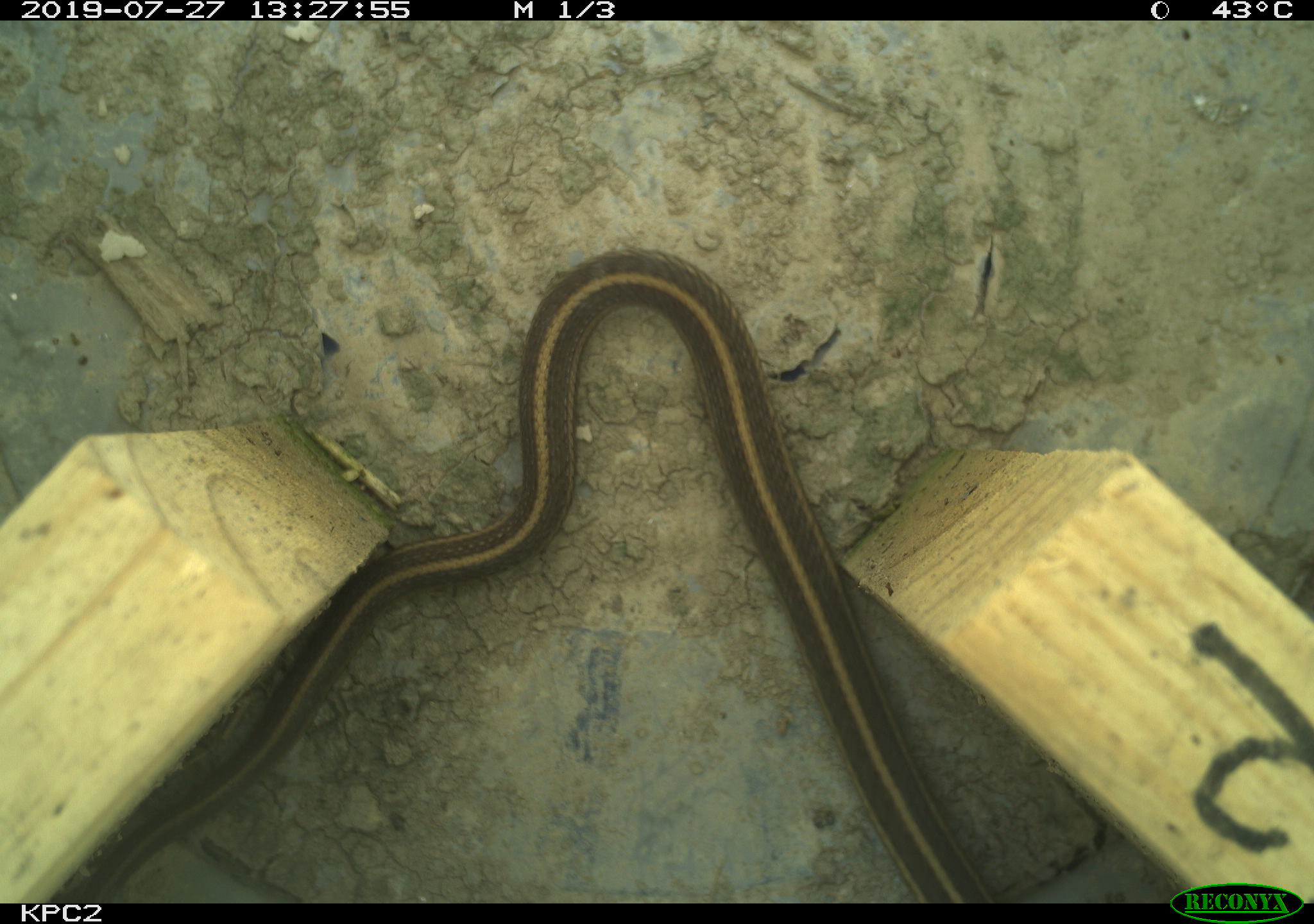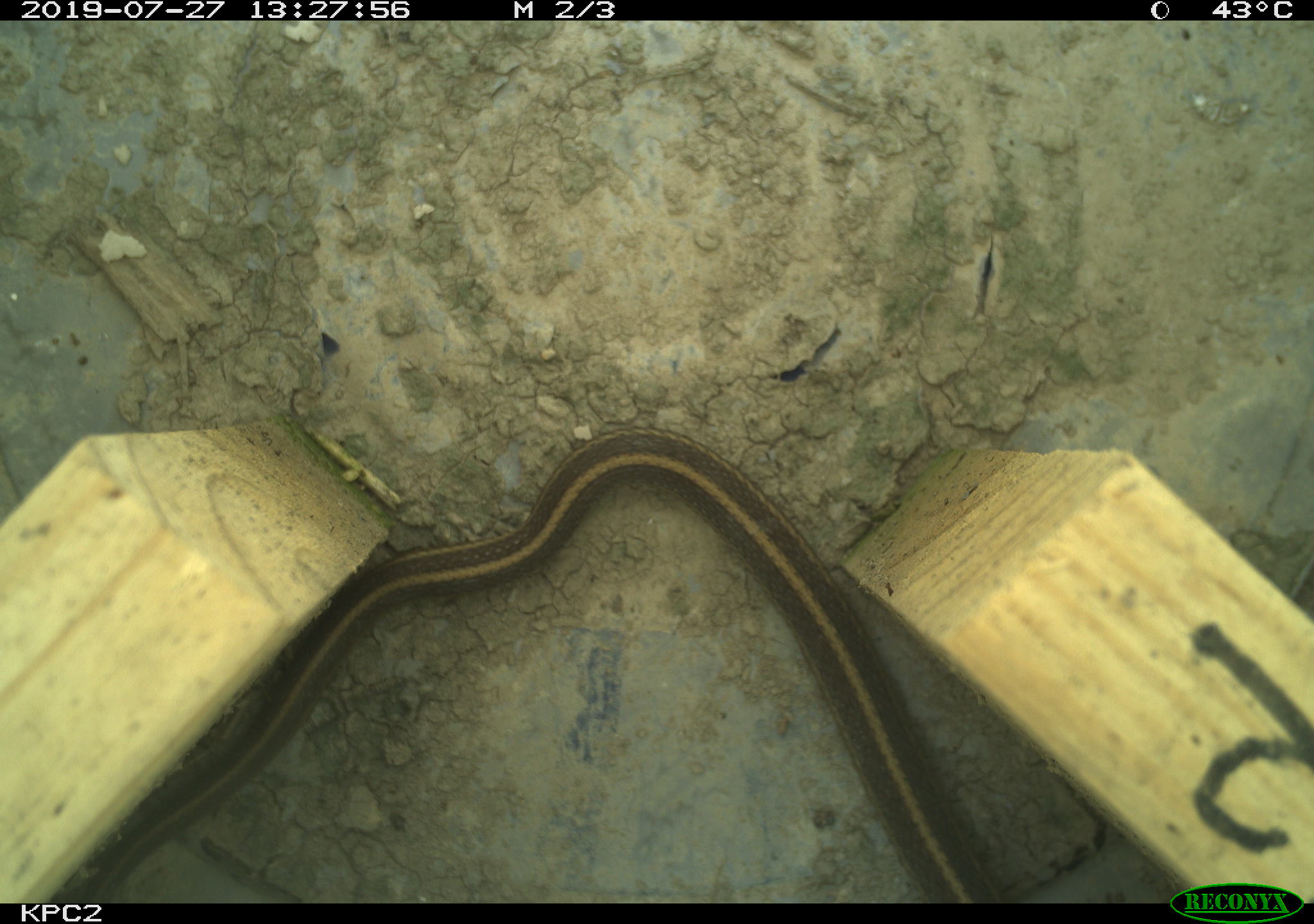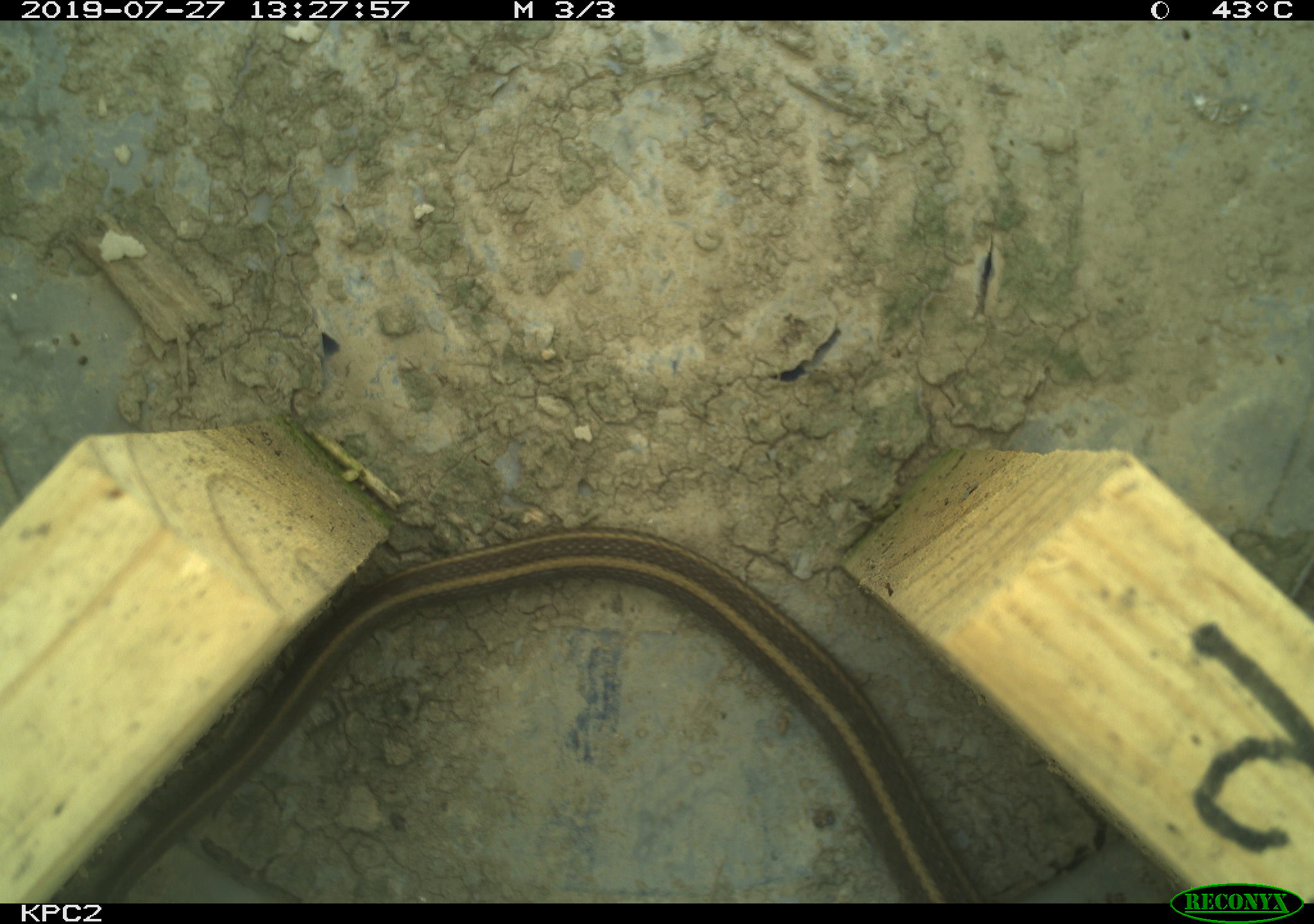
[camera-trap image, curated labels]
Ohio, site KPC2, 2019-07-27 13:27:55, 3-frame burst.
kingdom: Animalia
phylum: Chordata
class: Reptilia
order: Squamata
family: Colubridae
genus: Thamnophis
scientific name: Thamnophis sirtalis sirtalis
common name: eastern gartersnake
Eastern gartersnake (Thamnophis sirtalis sirtalis).